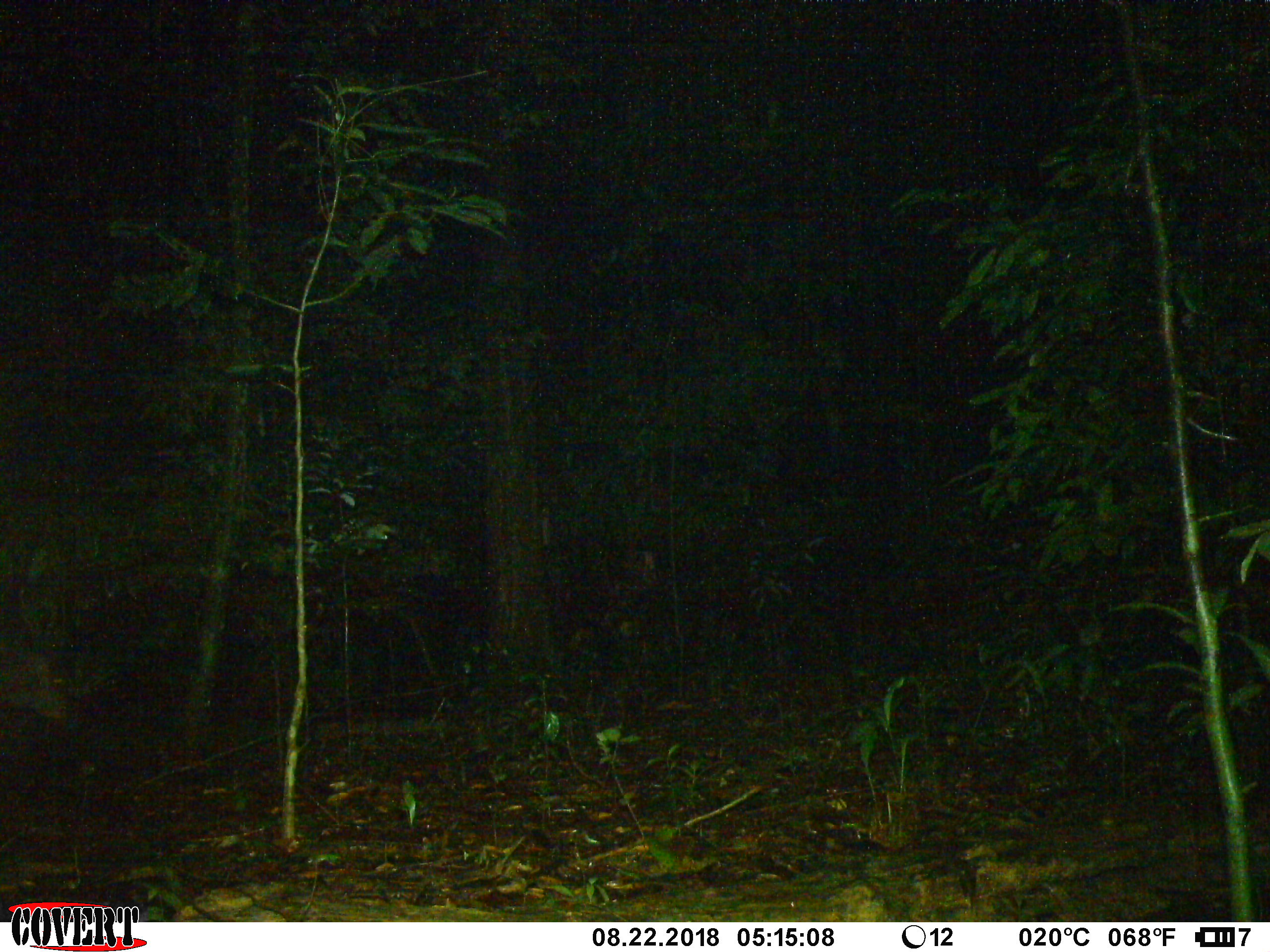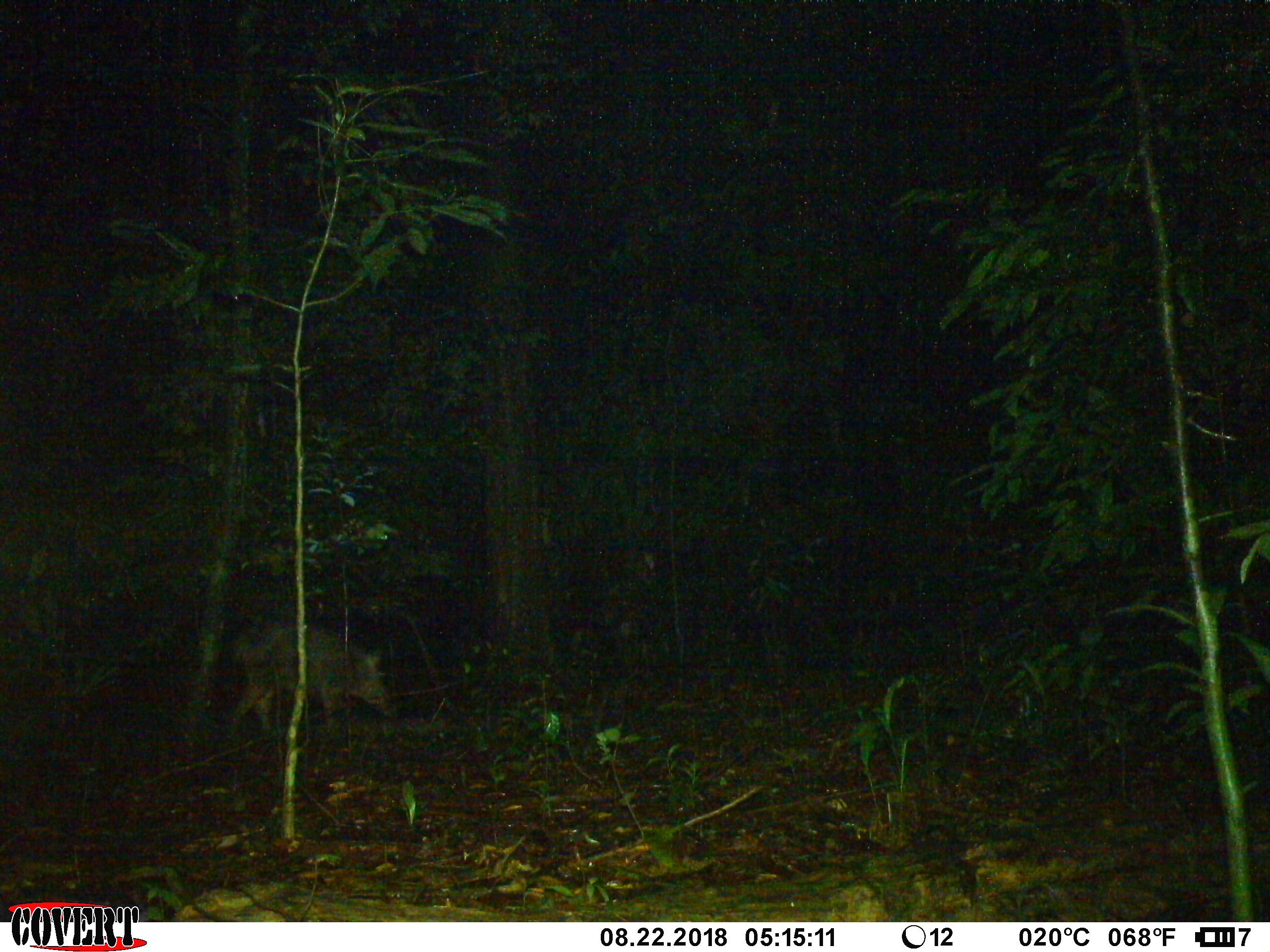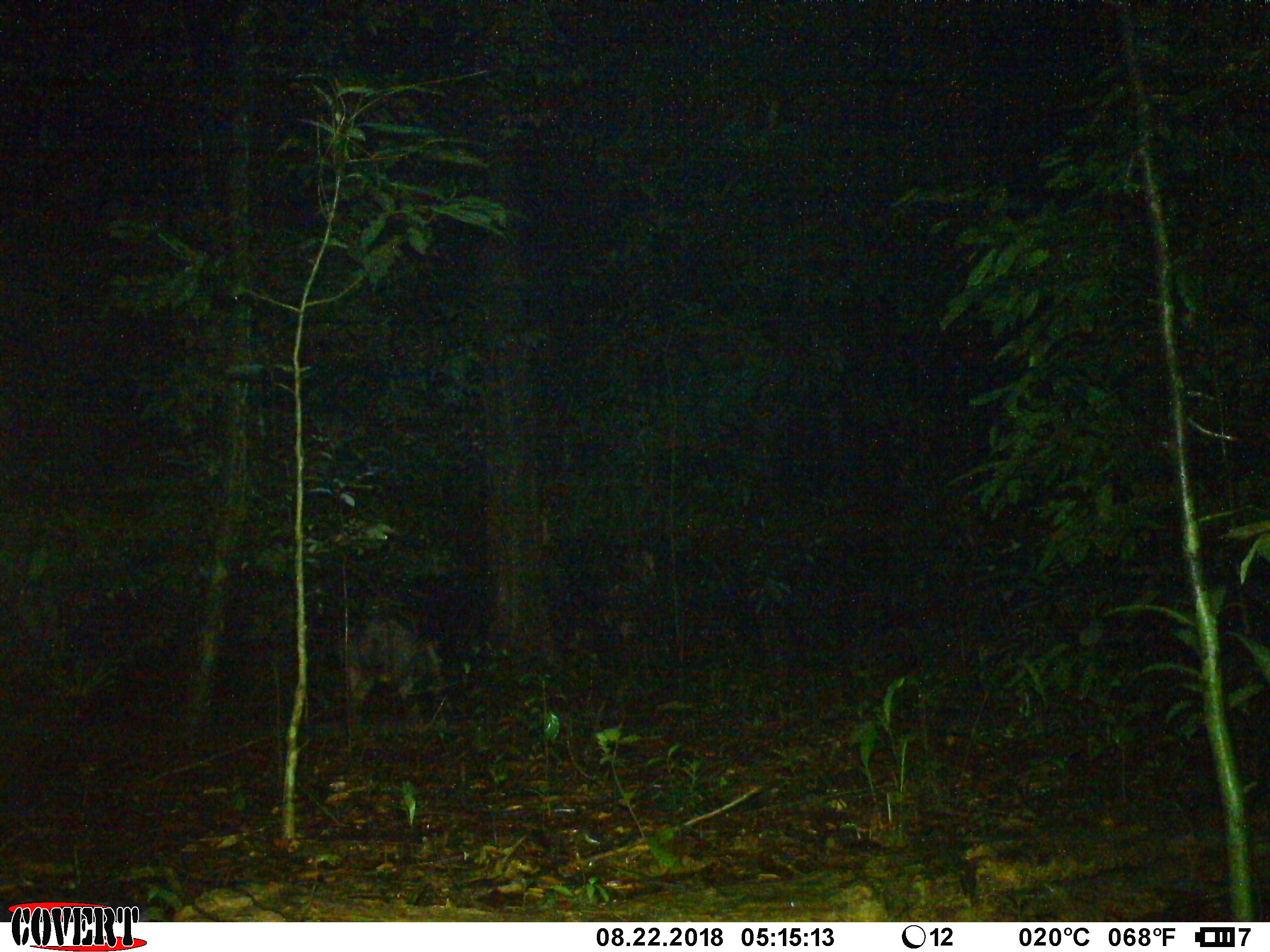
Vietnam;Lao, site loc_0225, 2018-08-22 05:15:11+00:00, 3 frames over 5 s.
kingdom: Animalia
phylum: Chordata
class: Mammalia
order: Artiodactyla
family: Suidae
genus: Sus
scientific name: Sus scrofa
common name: eurasian wild pig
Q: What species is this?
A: Eurasian wild pig (Sus scrofa).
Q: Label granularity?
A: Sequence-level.